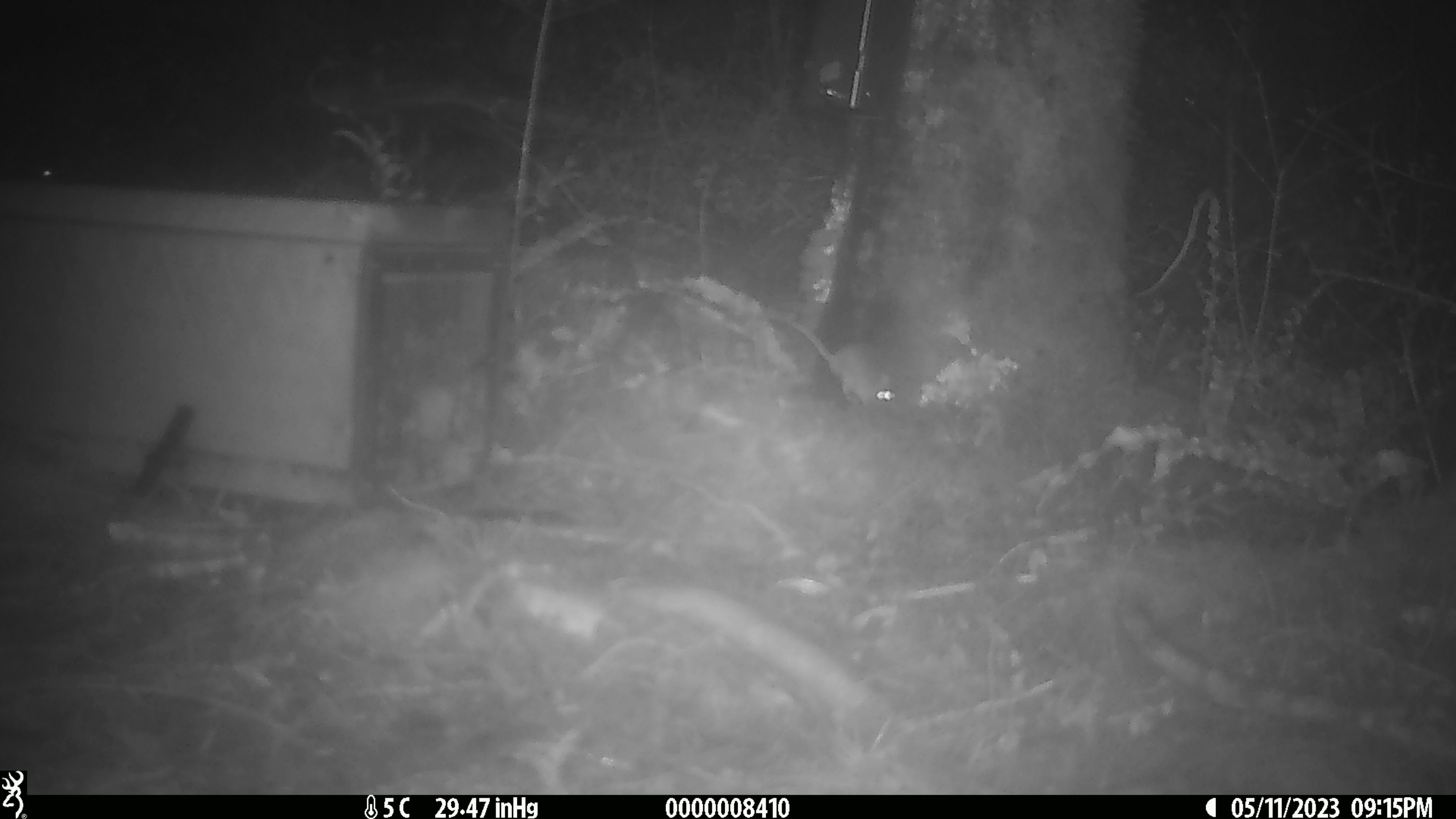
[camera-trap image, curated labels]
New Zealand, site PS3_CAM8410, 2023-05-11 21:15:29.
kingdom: Animalia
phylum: Chordata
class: Mammalia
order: Rodentia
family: Muridae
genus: Mus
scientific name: Mus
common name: mouse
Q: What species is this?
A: Mouse (Mus).